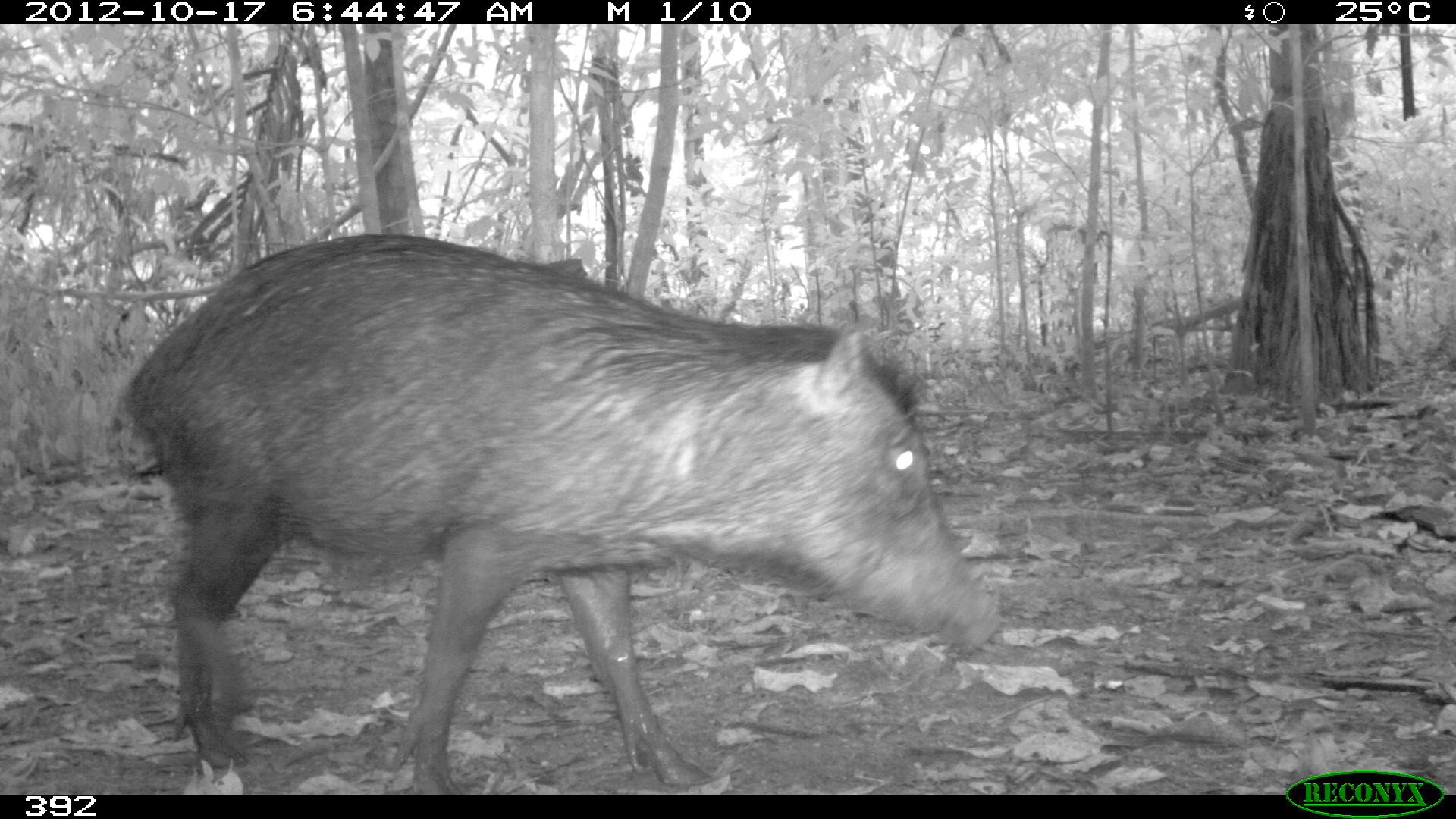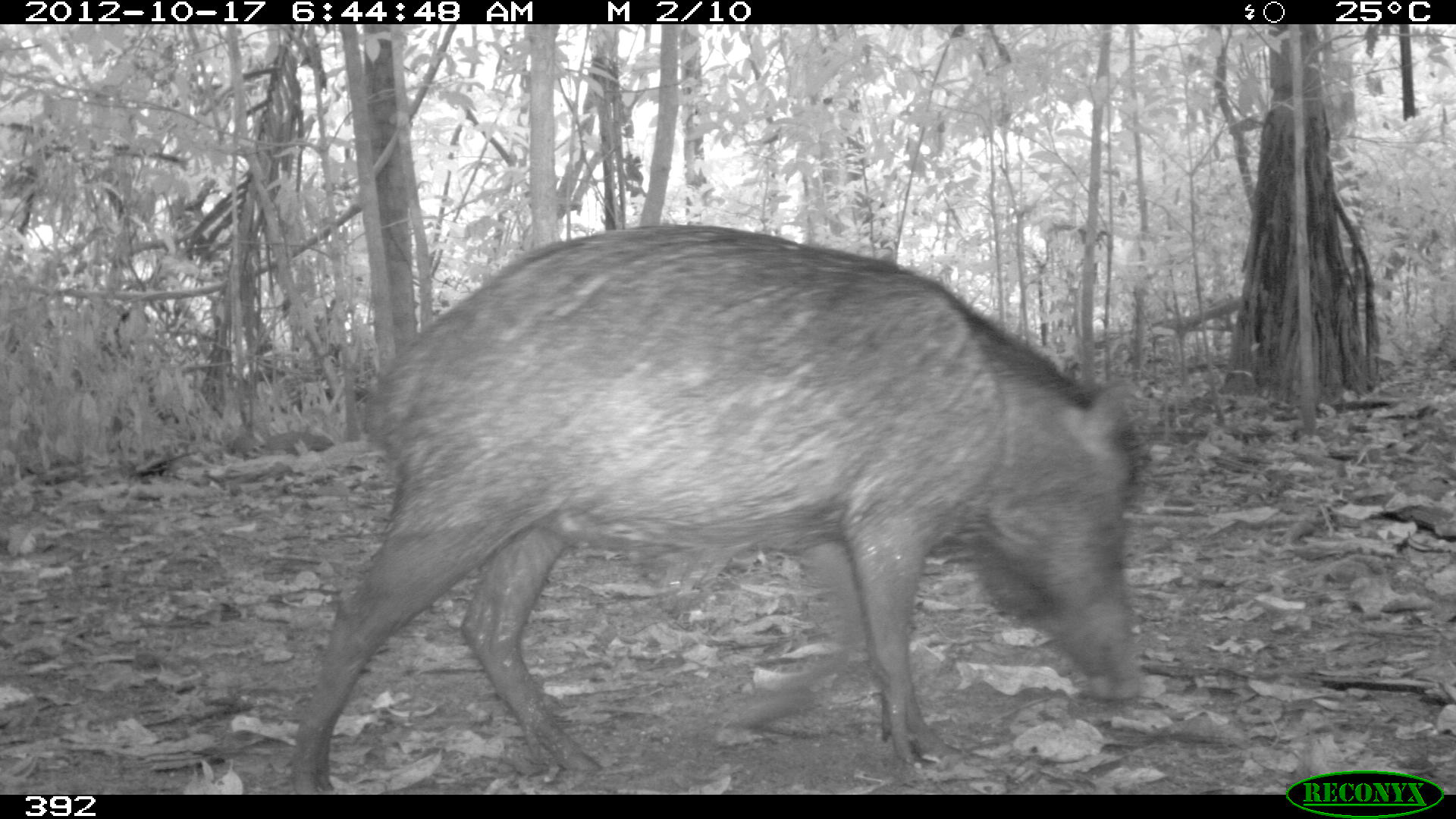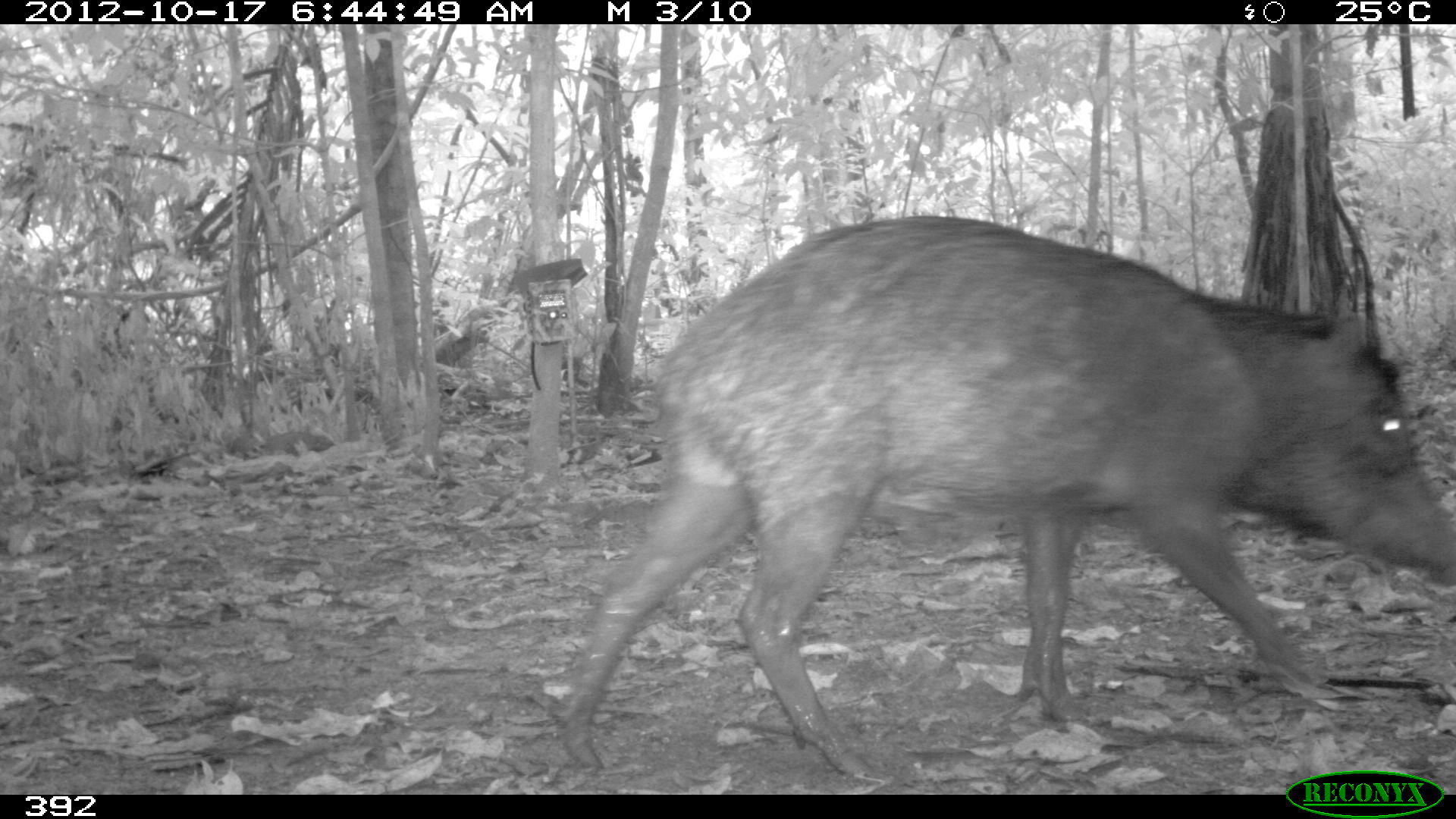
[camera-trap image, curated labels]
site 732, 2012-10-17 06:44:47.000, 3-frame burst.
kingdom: Animalia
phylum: Chordata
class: Mammalia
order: Artiodactyla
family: Tayassuidae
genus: Tayassu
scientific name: Tayassu pecari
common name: white-lipped peccary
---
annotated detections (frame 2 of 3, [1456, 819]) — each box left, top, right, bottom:
tayassu pecari: 287, 220, 1155, 793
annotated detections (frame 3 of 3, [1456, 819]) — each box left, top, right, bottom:
tayassu pecari: 552, 214, 1456, 776